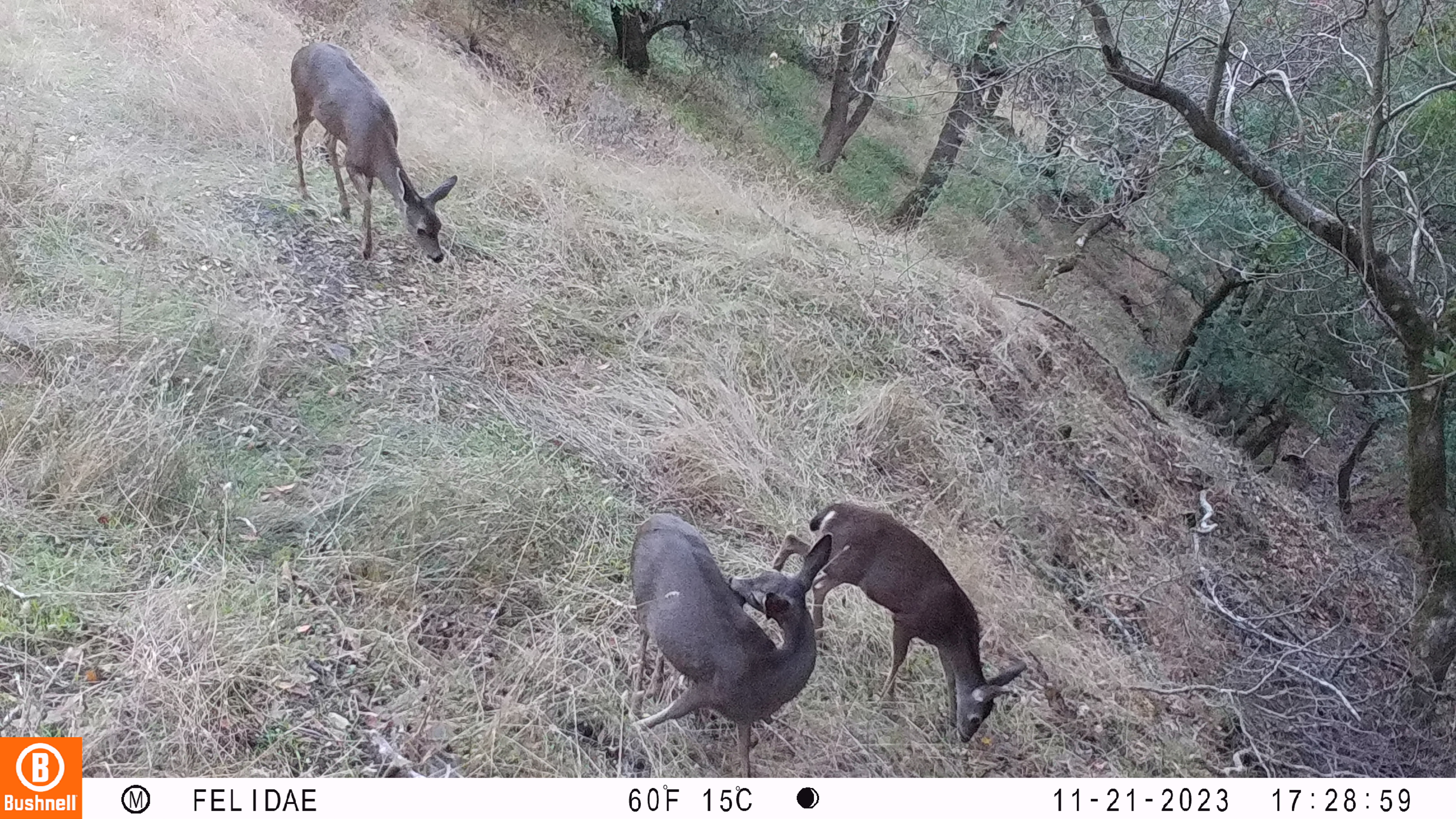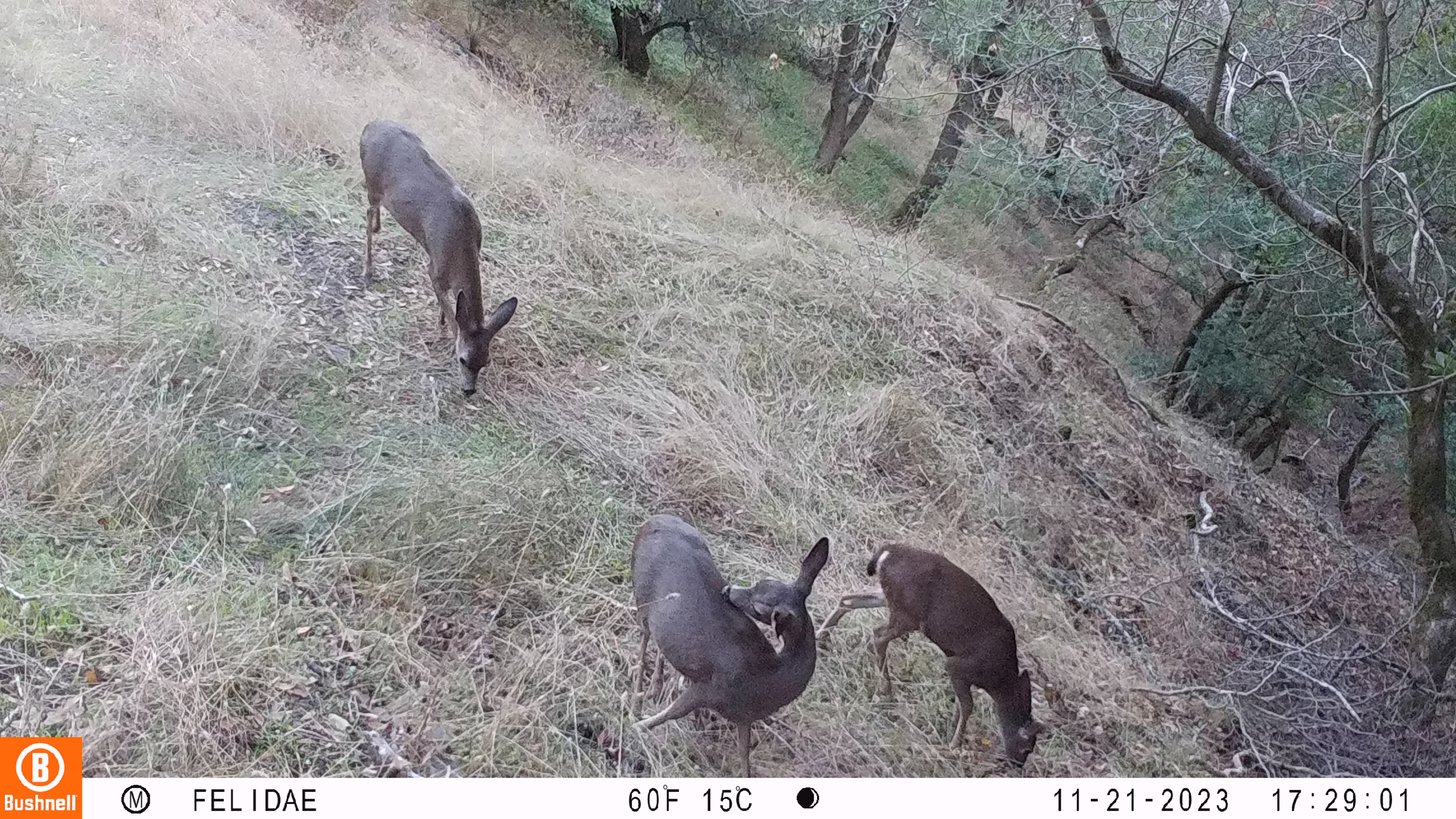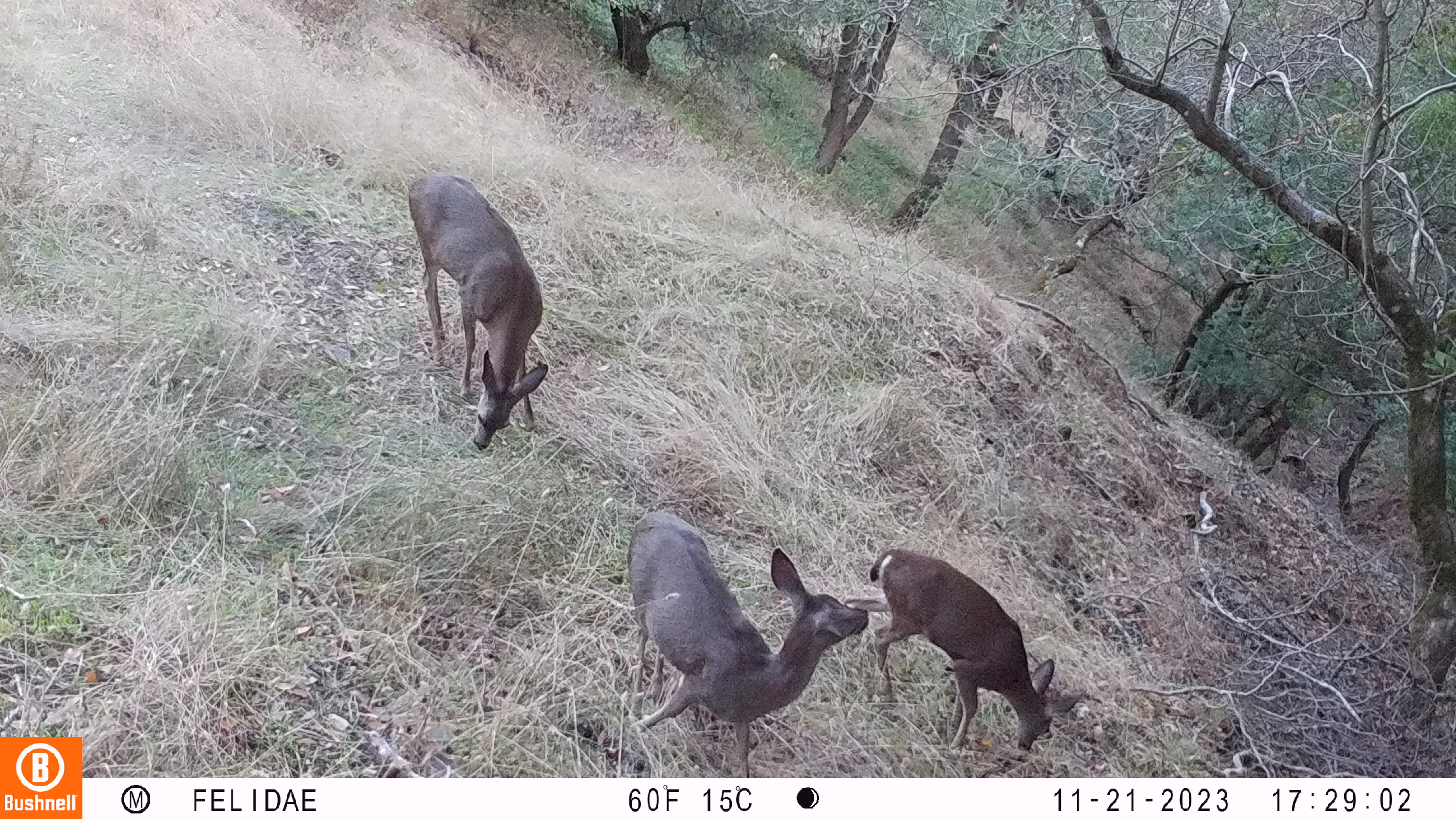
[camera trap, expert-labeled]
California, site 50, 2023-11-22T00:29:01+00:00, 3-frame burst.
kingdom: Animalia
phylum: Chordata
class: Mammalia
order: Artiodactyla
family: Cervidae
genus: Odocoileus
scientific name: Odocoileus hemionus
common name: mule deer